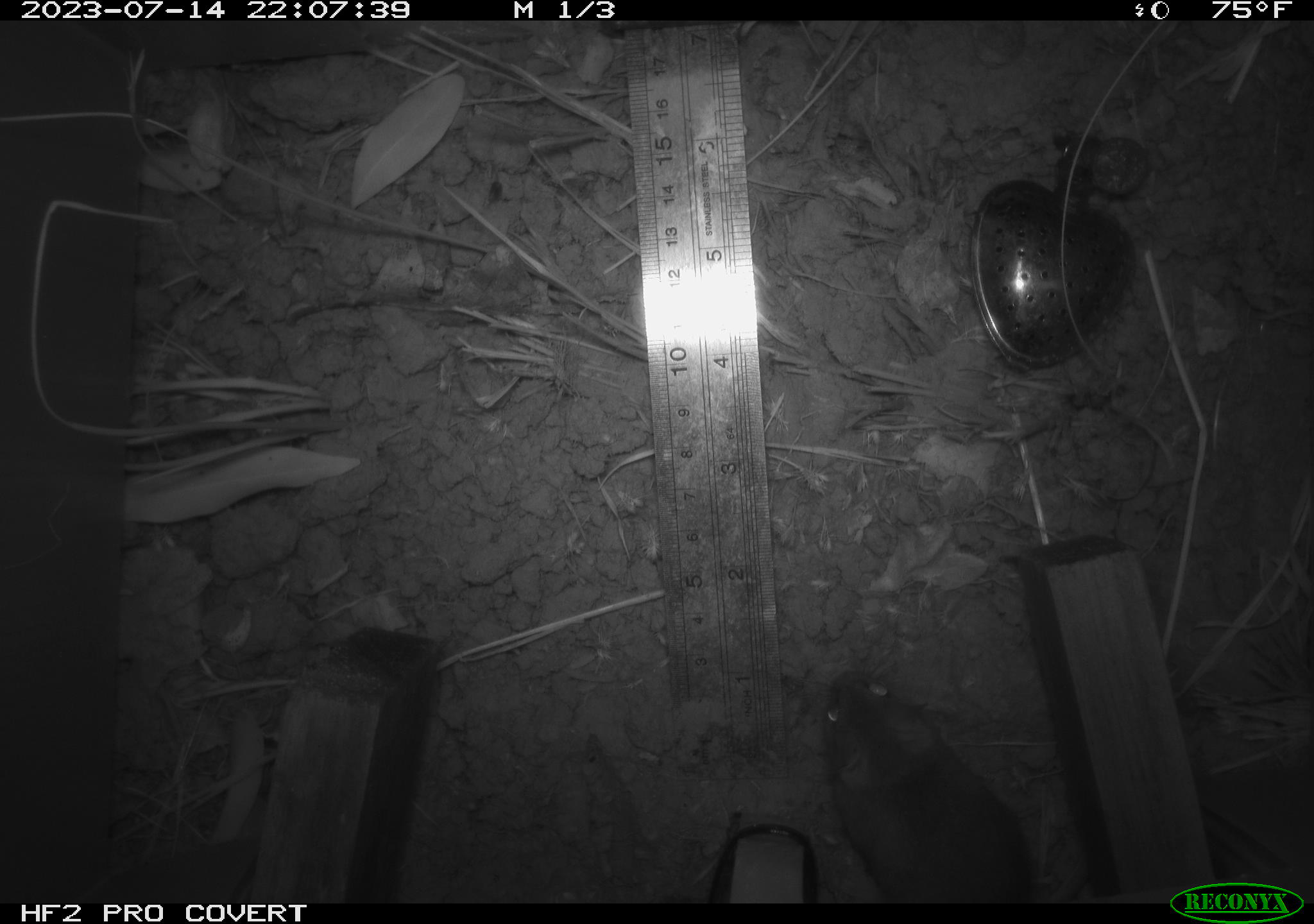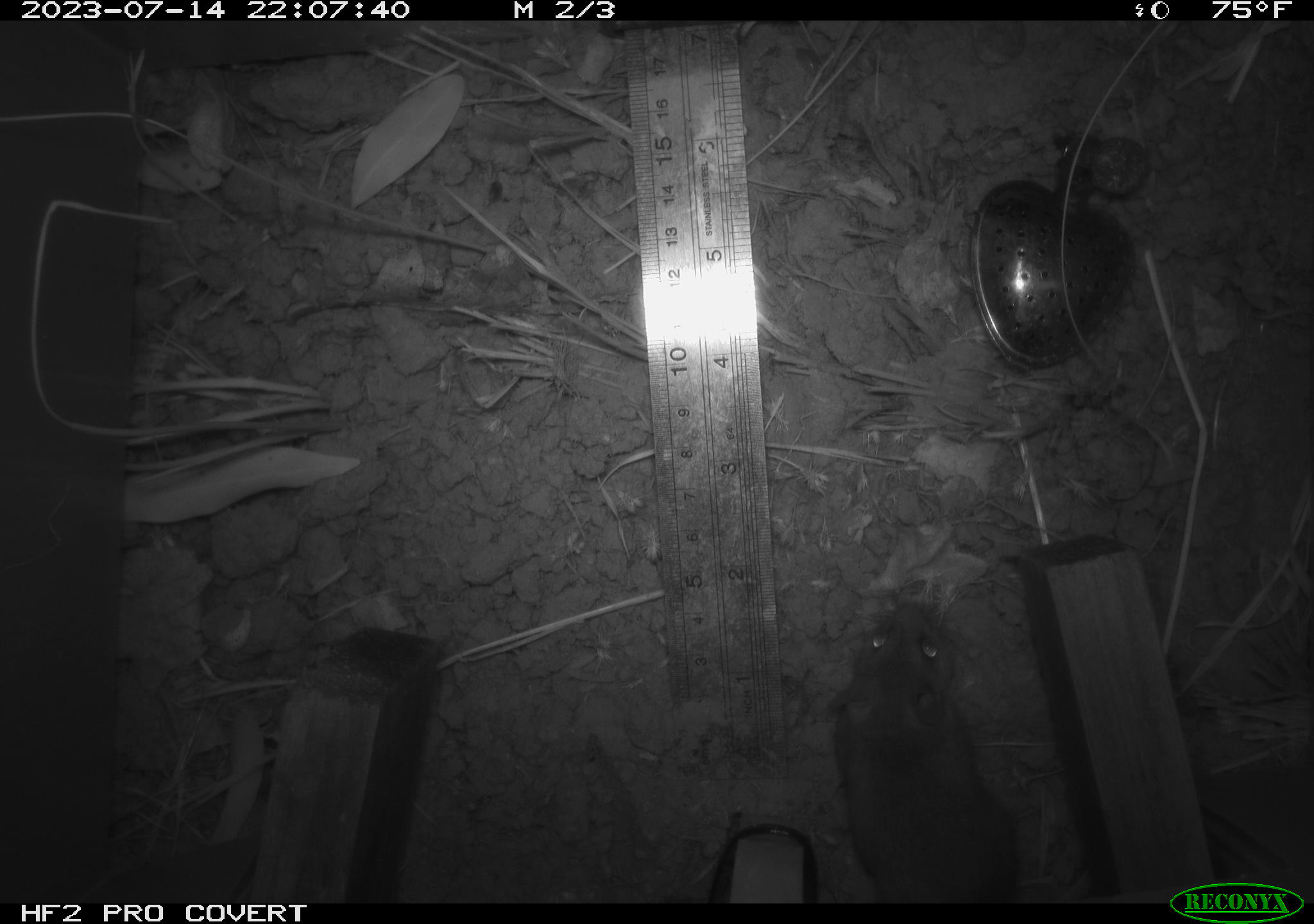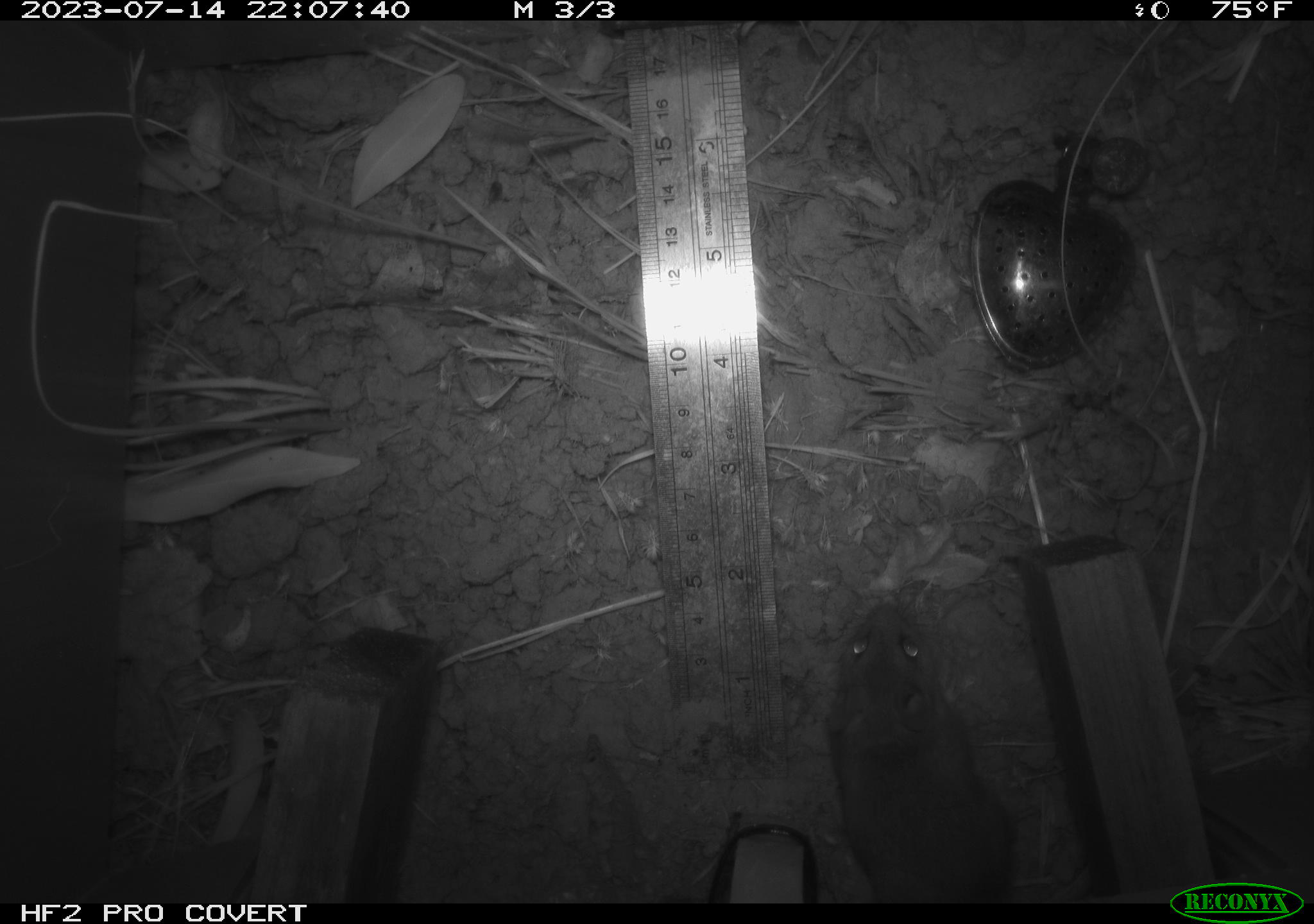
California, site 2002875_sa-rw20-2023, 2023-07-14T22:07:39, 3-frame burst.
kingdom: Animalia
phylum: Chordata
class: Mammalia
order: Rodentia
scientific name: Rodentia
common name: mouse species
Mouse species (Rodentia).